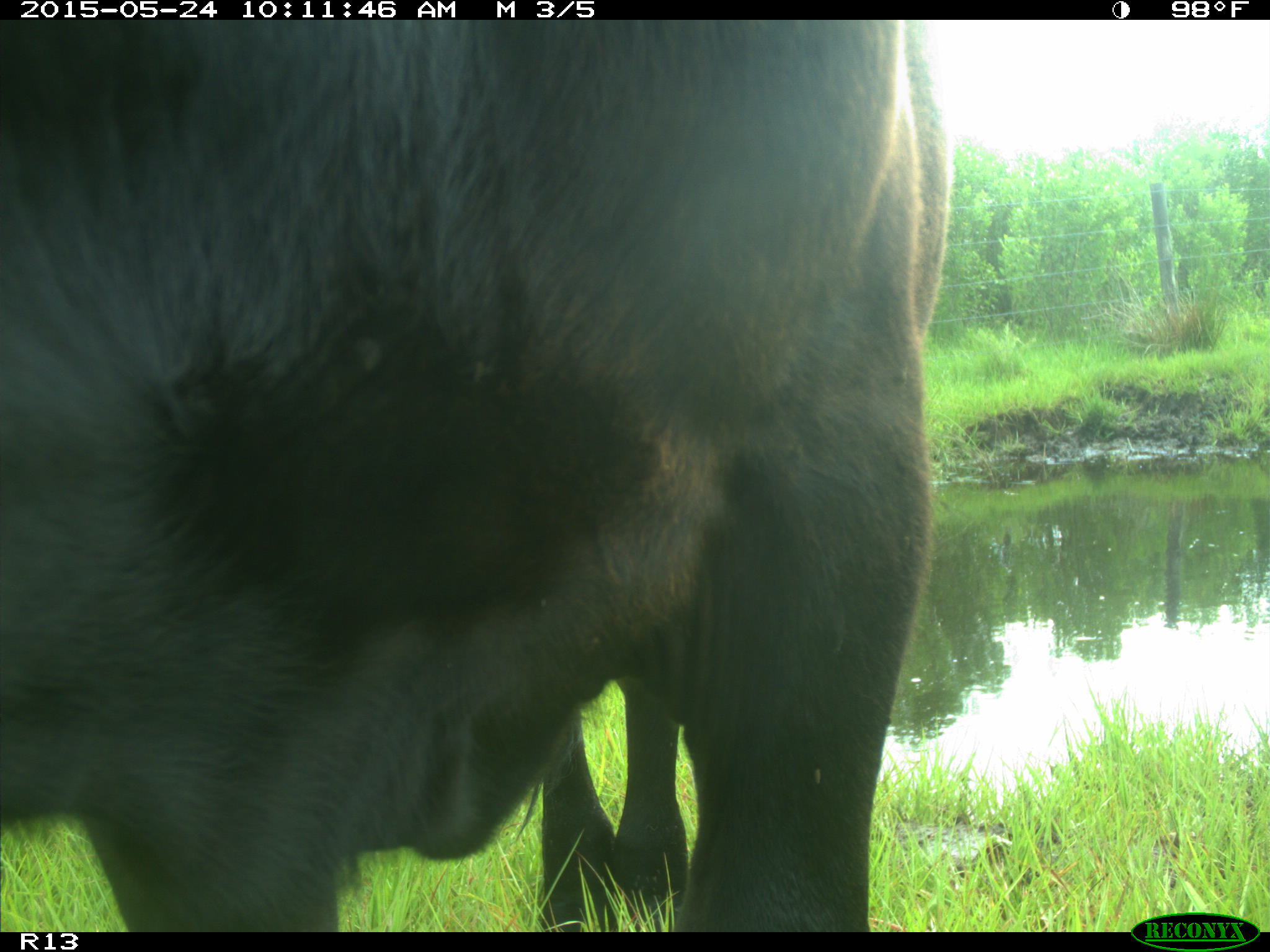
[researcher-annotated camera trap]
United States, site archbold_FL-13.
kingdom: Animalia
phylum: Chordata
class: Mammalia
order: Artiodactyla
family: Bovidae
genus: Bos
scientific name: Bos taurus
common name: domestic cow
Bos taurus (domestic cow).